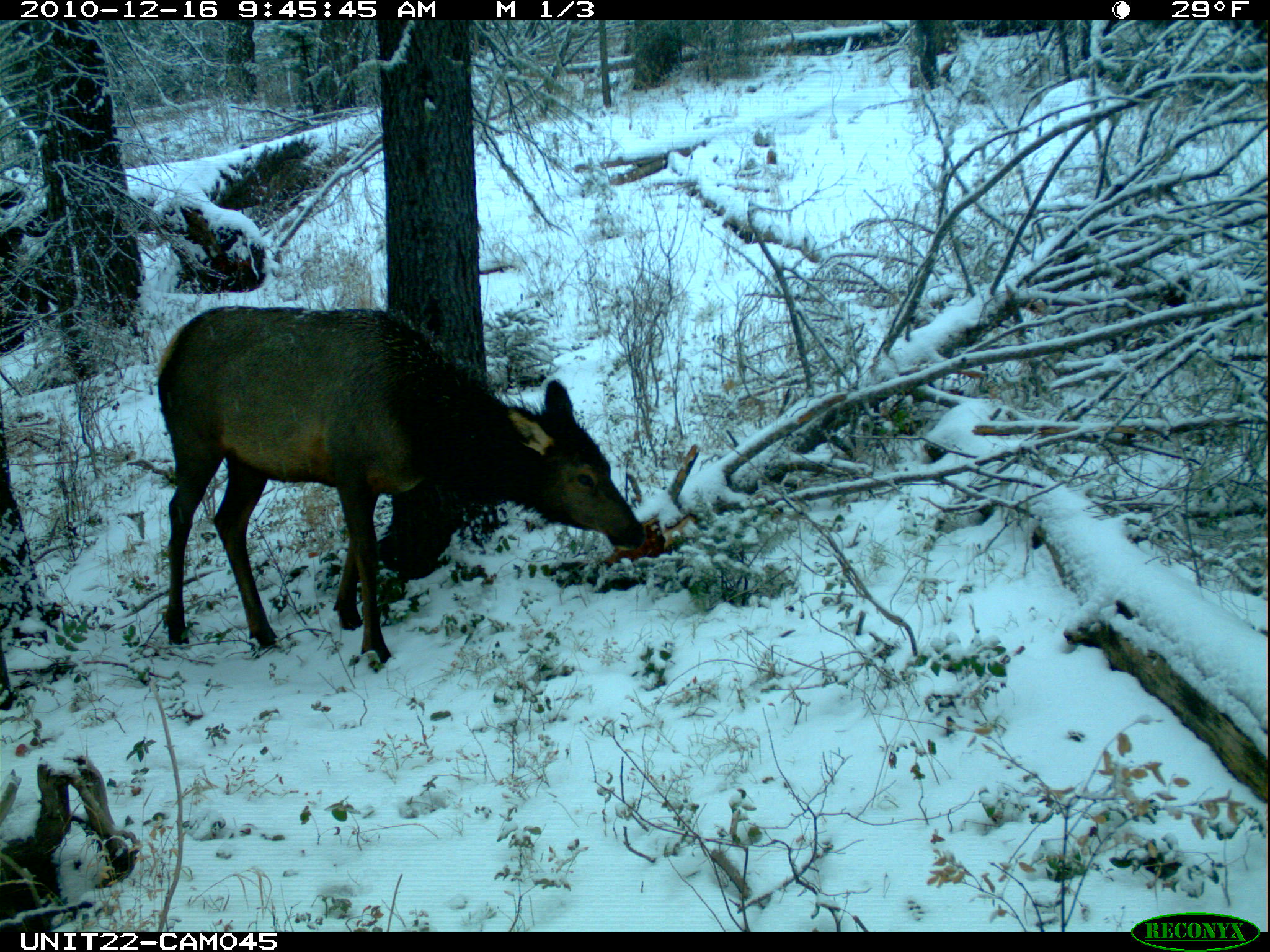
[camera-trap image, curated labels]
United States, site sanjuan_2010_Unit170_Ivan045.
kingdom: Animalia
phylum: Chordata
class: Mammalia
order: Artiodactyla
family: Cervidae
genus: Cervus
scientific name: Cervus elaphus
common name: red deer